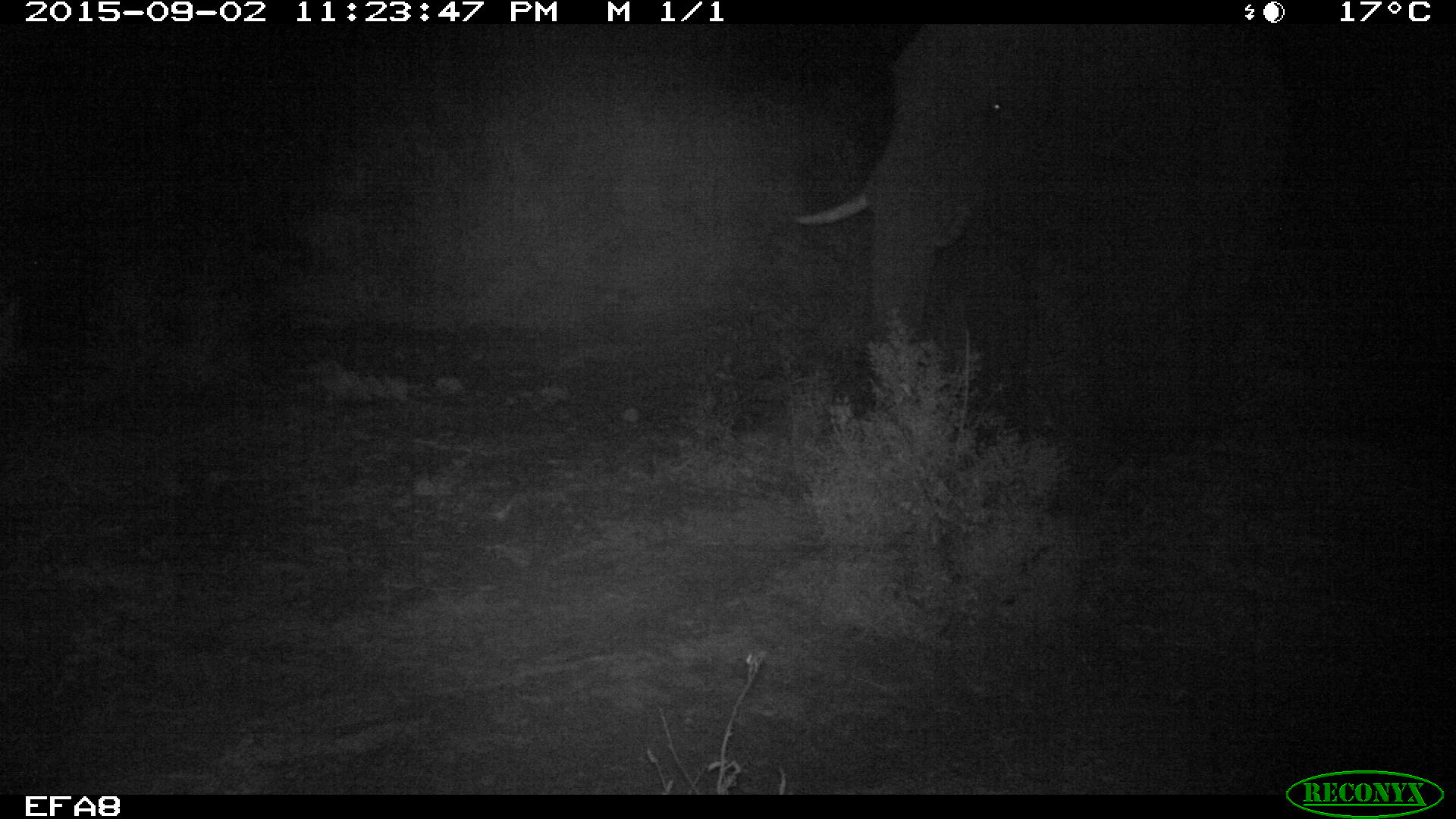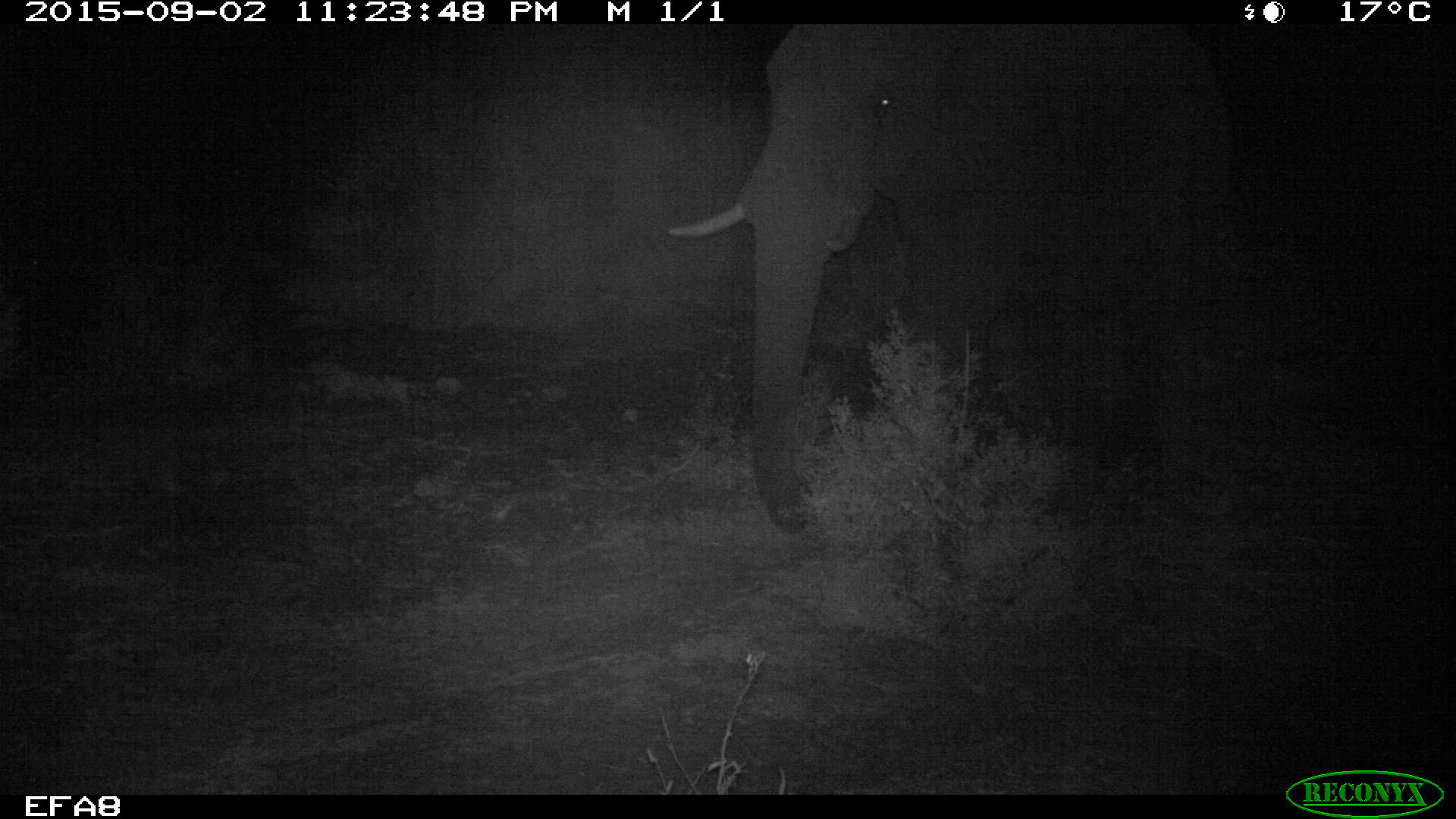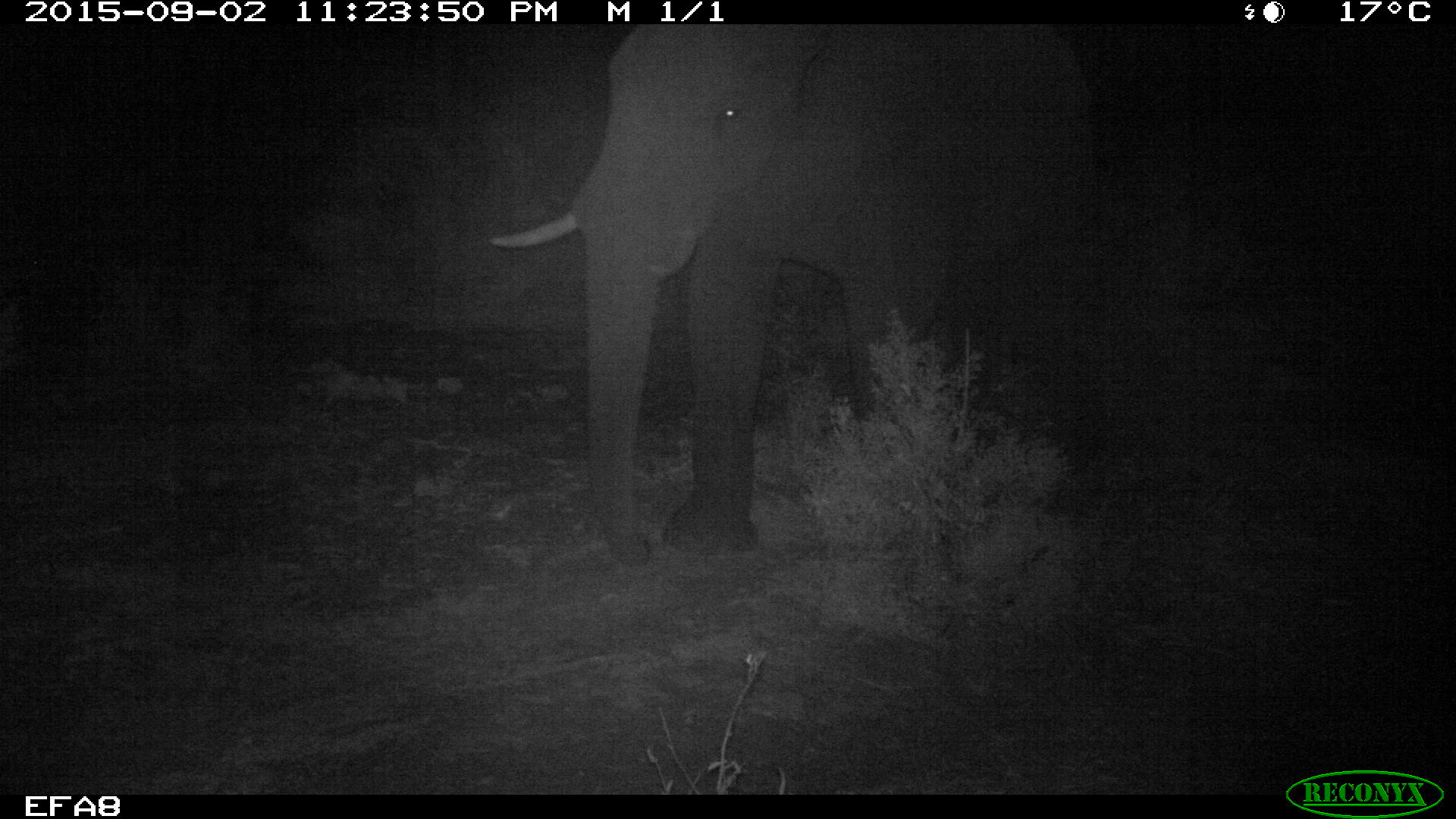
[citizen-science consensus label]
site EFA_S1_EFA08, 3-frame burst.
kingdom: Animalia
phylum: Chordata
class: Mammalia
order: Proboscidea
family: Elephantidae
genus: Loxodonta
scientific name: Loxodonta africana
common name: african bush elephant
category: elephant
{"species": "elephant (african bush elephant) (Loxodonta africana)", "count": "1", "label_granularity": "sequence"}